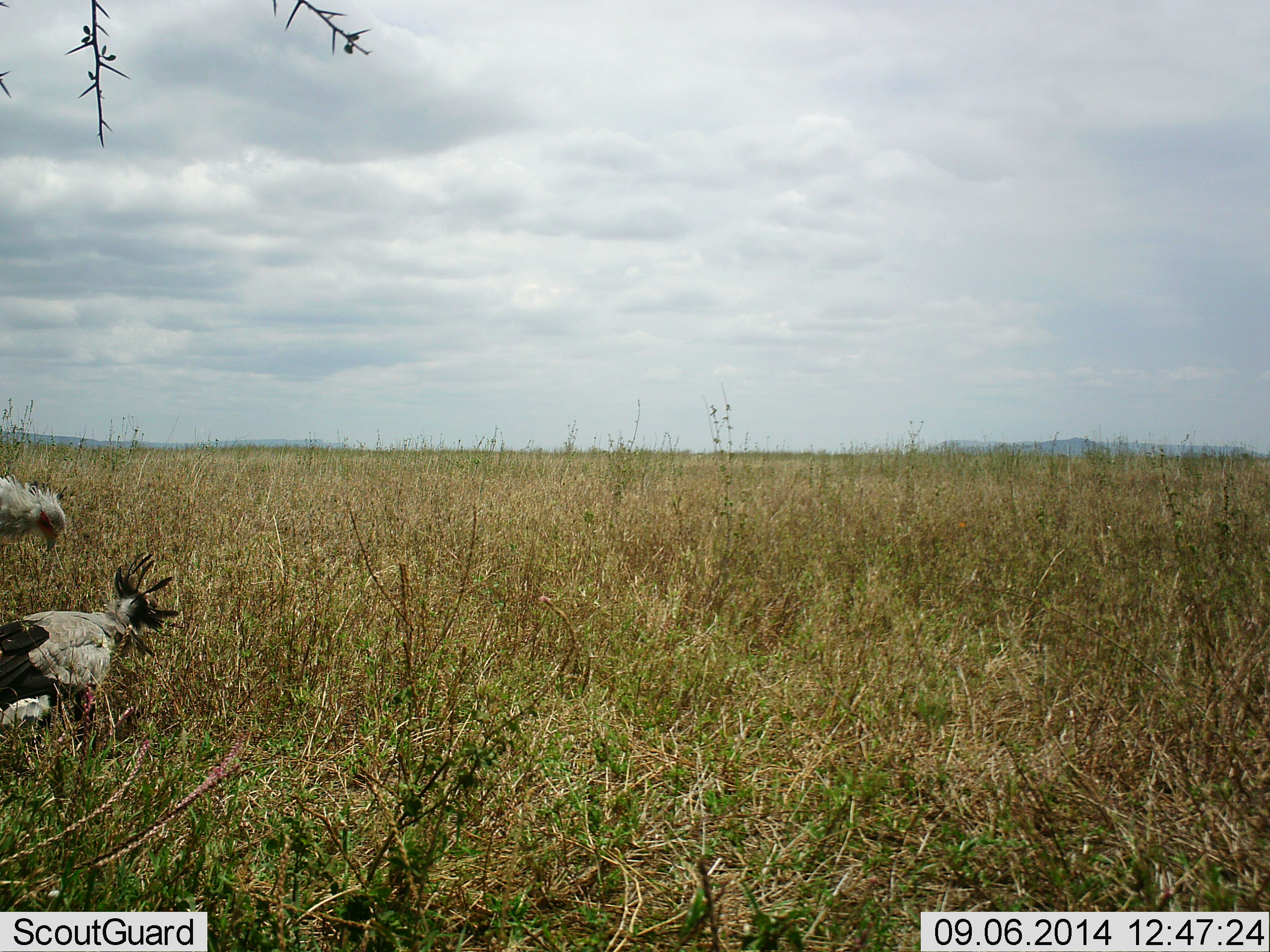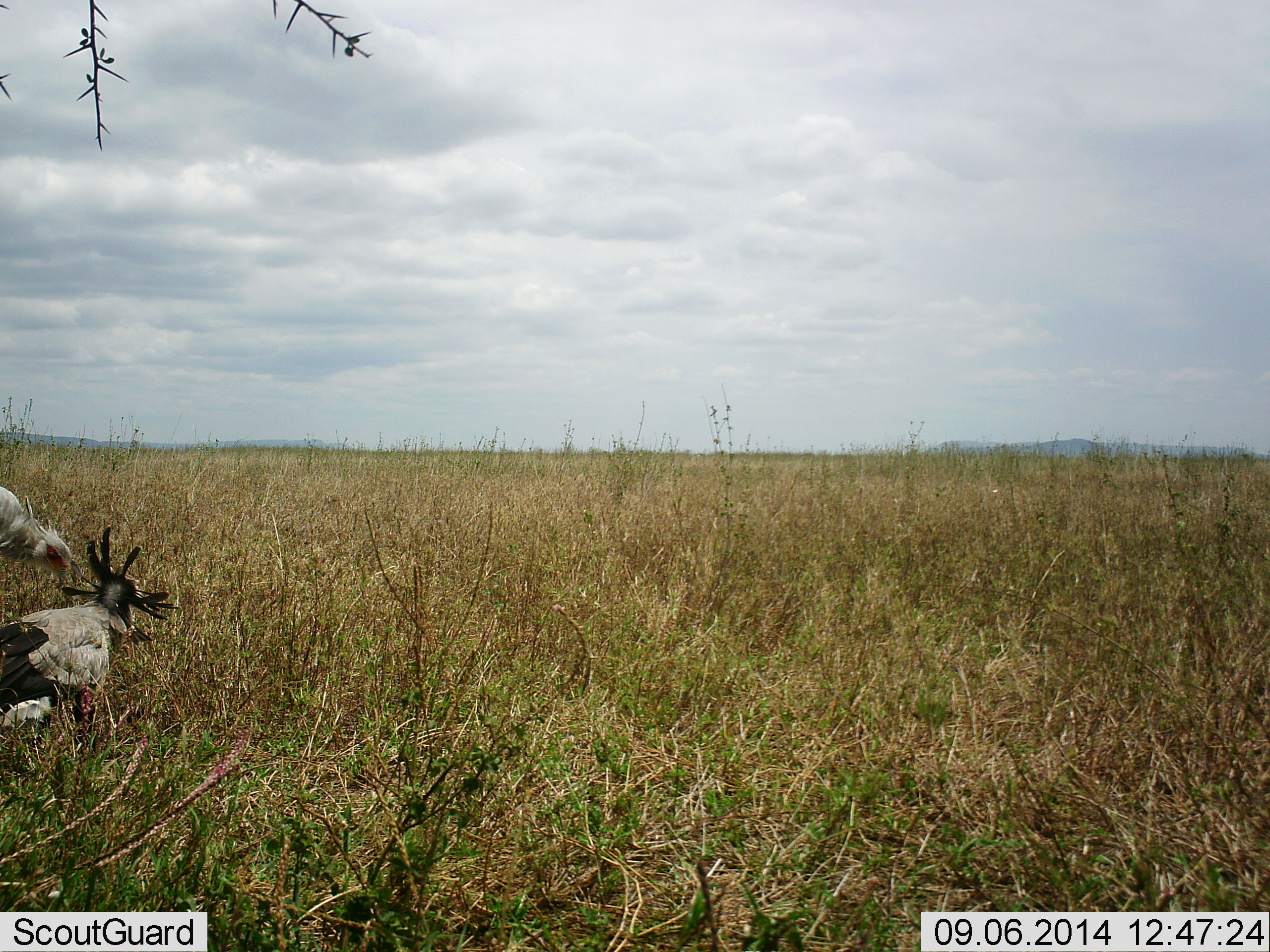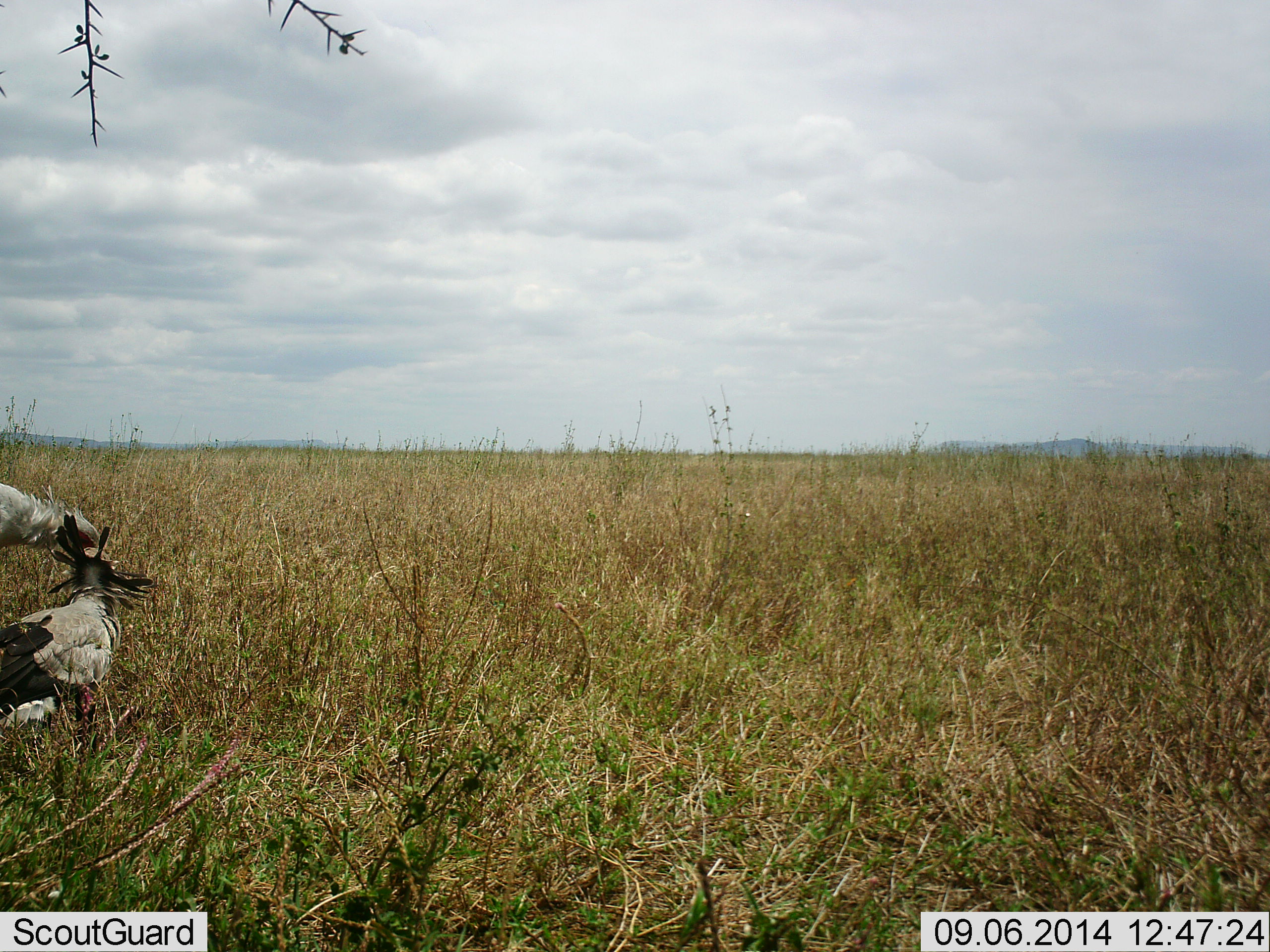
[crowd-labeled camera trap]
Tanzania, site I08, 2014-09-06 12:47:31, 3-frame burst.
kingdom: Animalia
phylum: Chordata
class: Aves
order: Accipitriformes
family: Sagittariidae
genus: Sagittarius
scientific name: Sagittarius serpentarius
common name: secretary bird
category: secretarybird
Secretarybird (secretary bird) (Sagittarius serpentarius), count 2. Behavior (volunteer vote fractions): standing 40%, resting 10%, moving 0%, interacting 20%. Young present (vote fraction): 0%. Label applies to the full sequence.